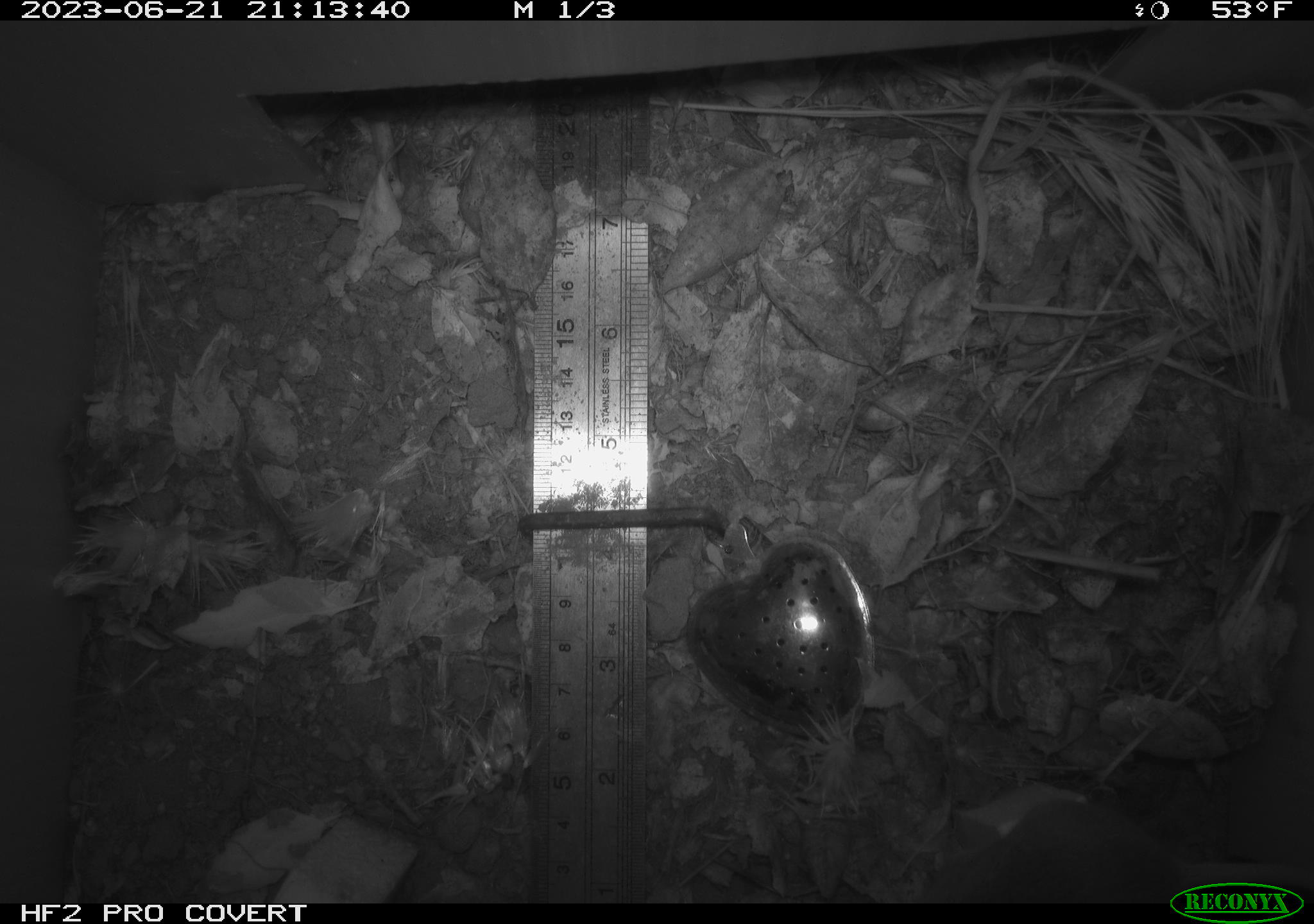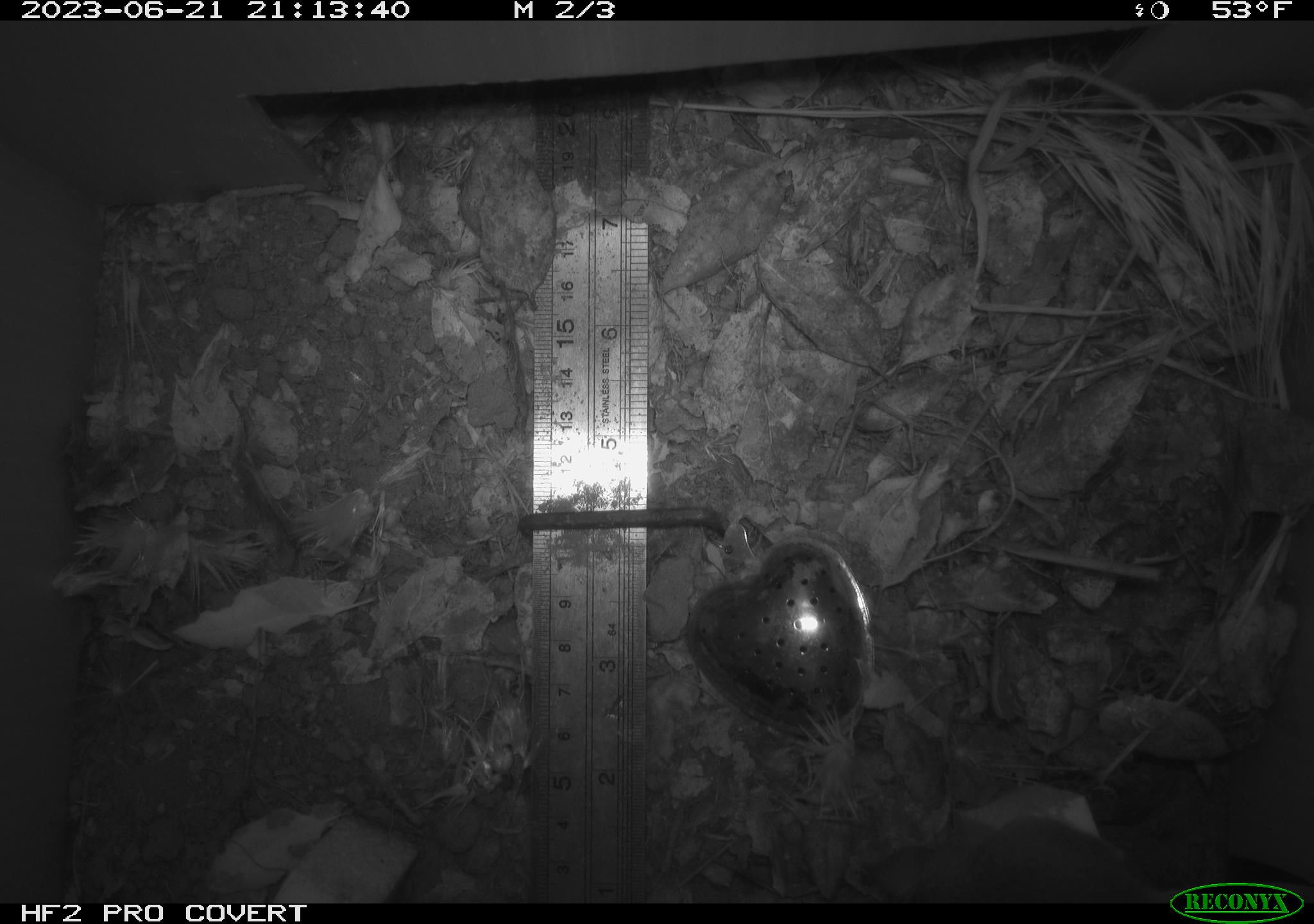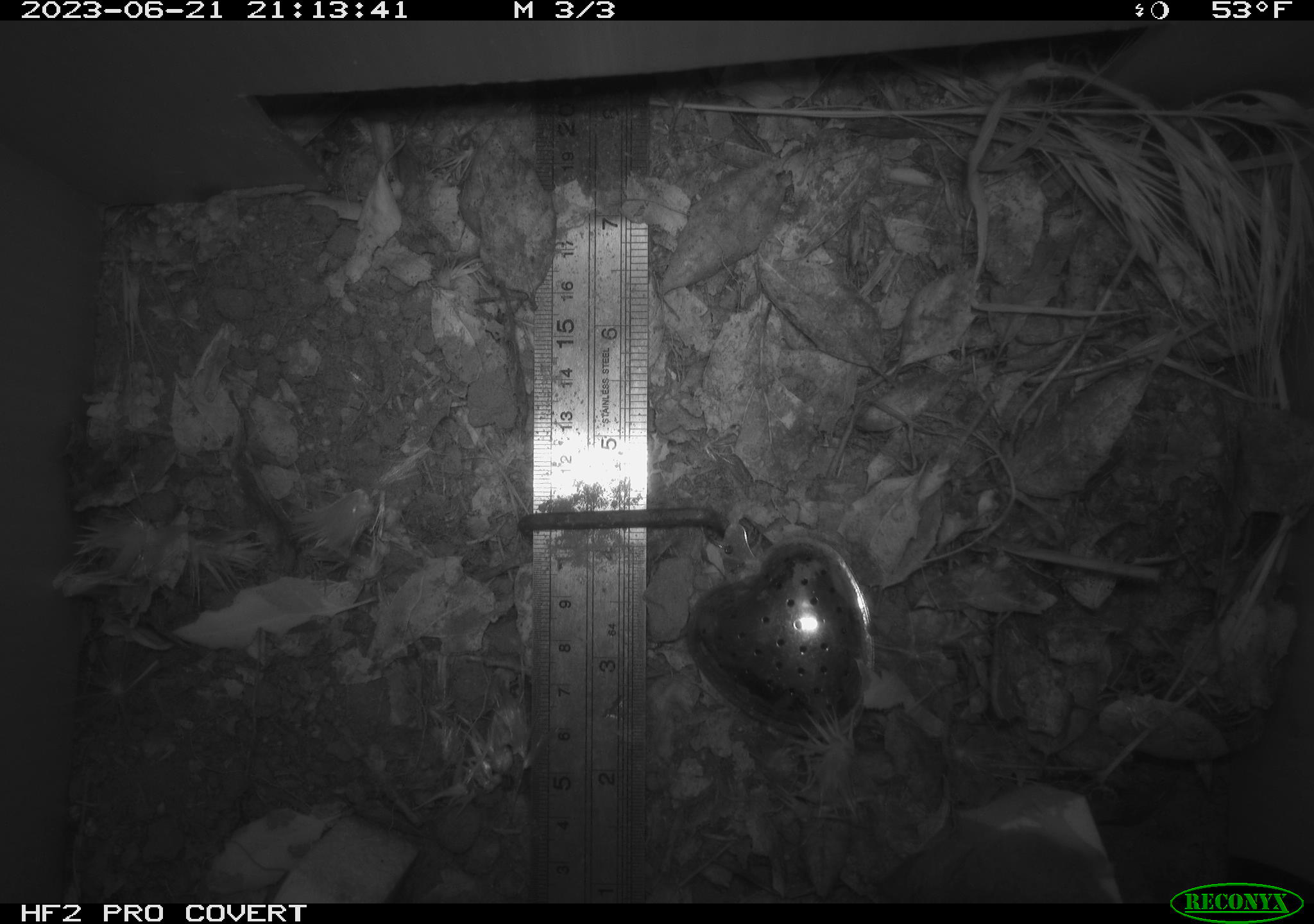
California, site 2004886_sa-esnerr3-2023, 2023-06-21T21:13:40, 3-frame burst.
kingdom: Animalia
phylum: Chordata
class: Mammalia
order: Rodentia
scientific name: Rodentia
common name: mouse species